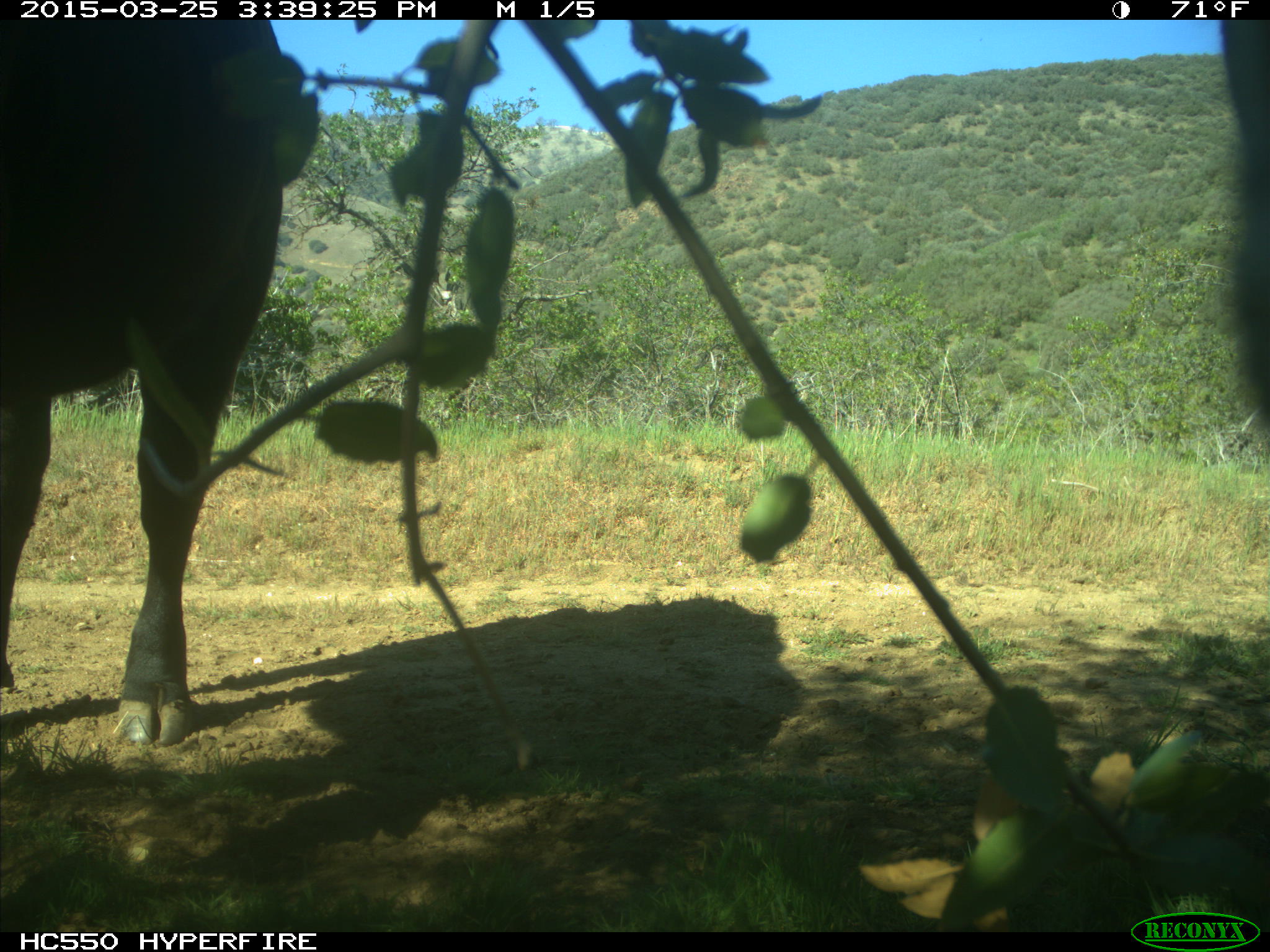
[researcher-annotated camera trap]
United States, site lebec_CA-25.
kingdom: Animalia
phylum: Chordata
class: Mammalia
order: Artiodactyla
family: Bovidae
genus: Bos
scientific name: Bos taurus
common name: domestic cow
Bos taurus (domestic cow).